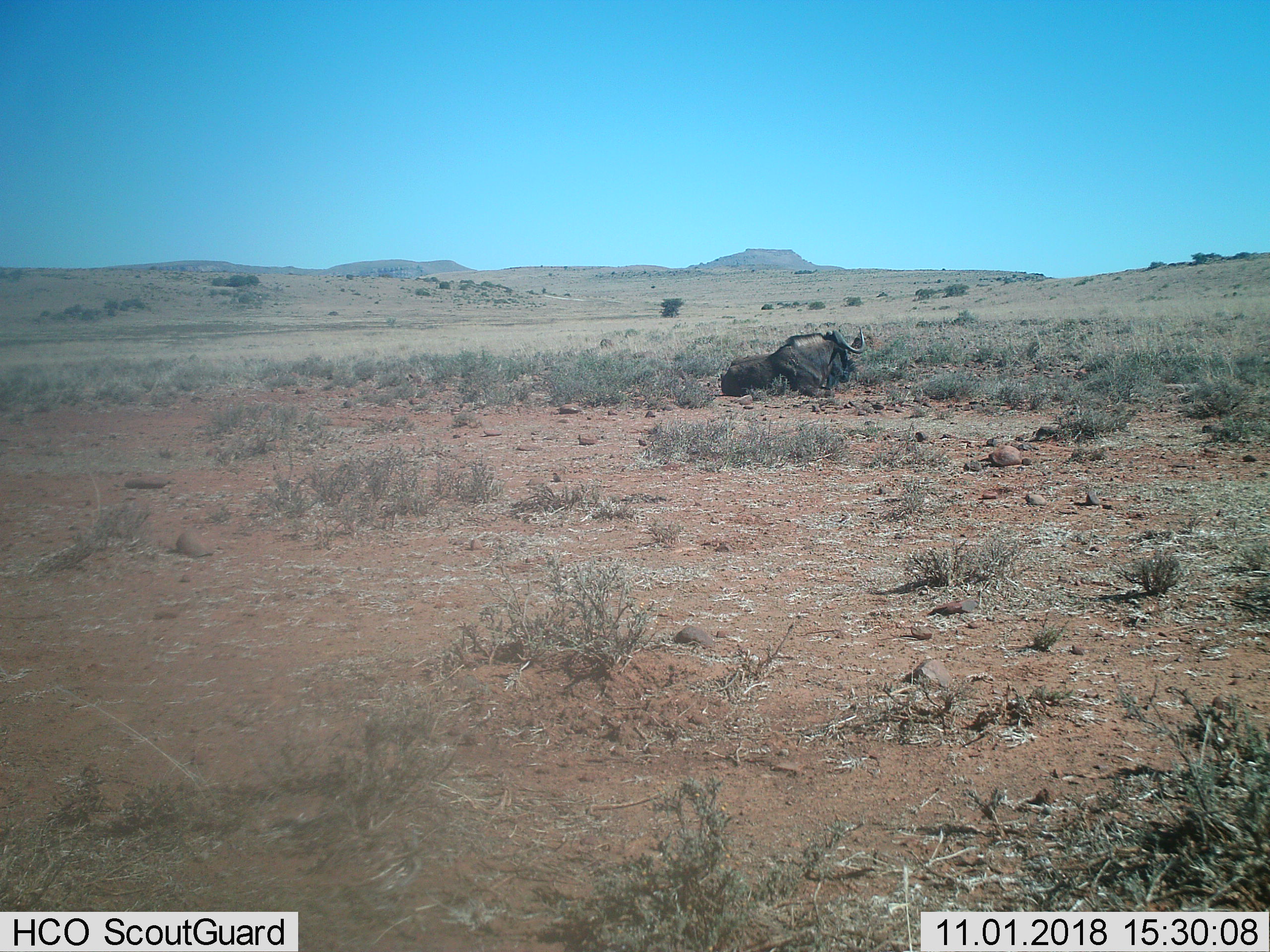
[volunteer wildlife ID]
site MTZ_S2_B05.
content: unidentified animal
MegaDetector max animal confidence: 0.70